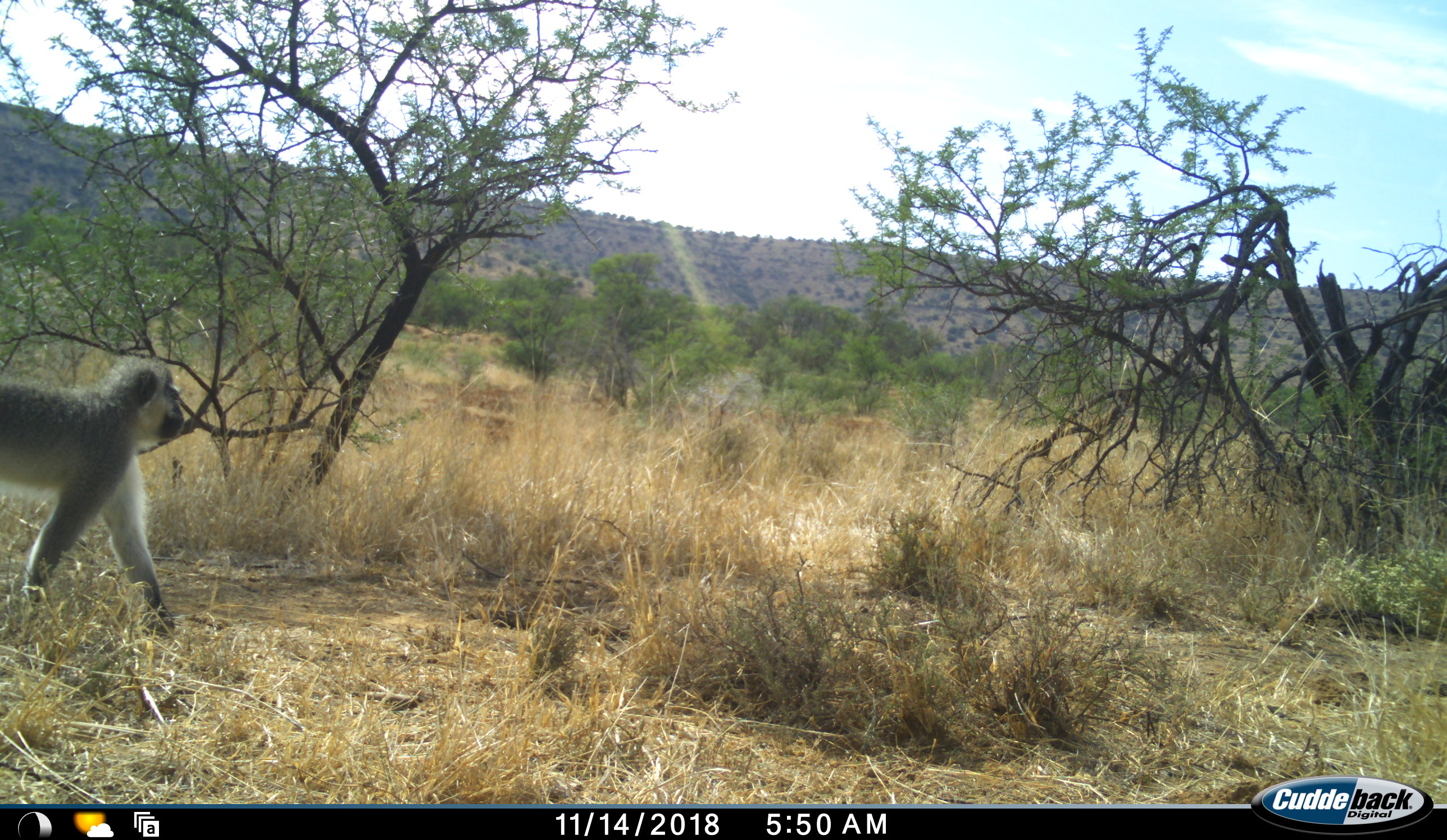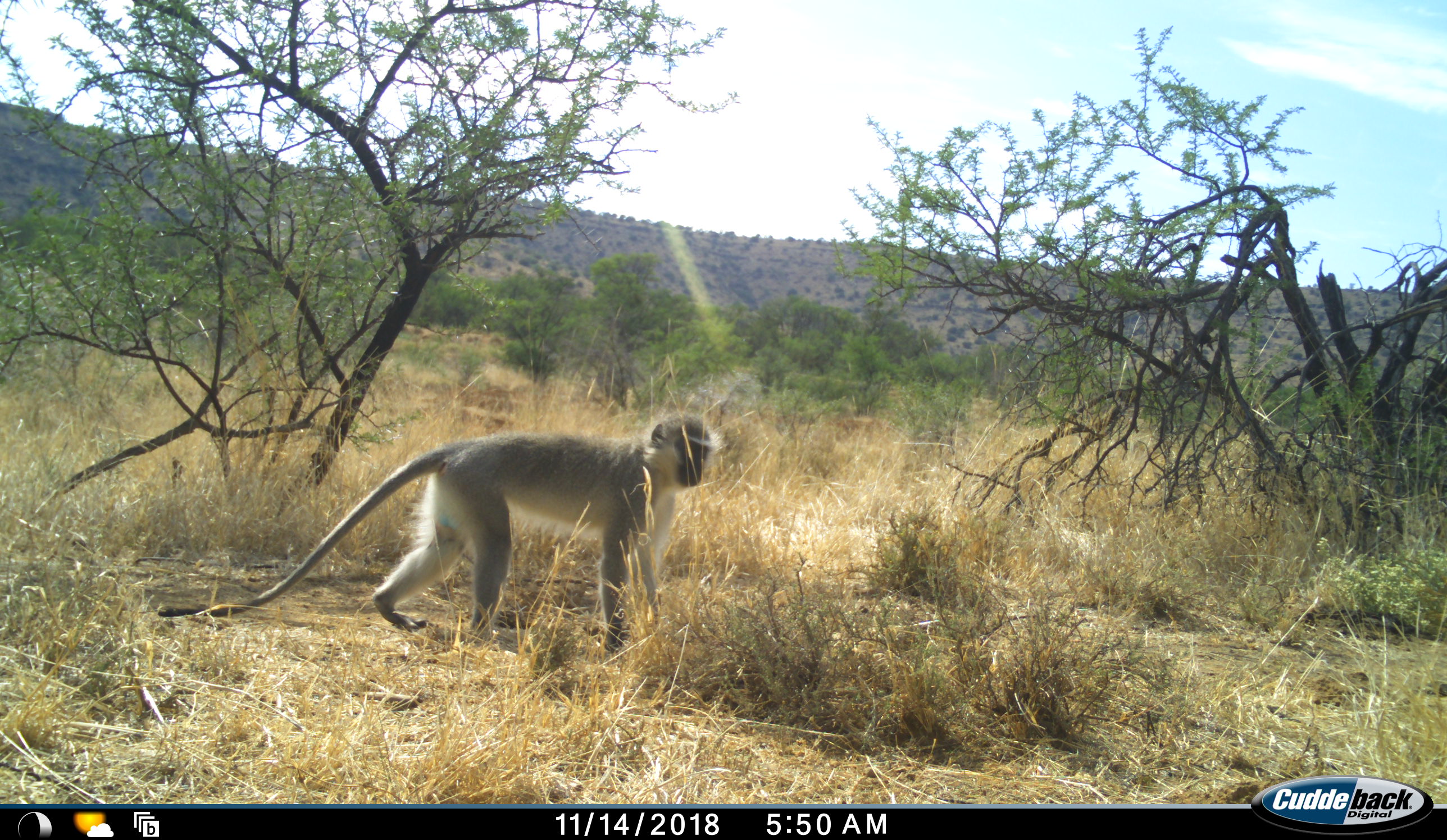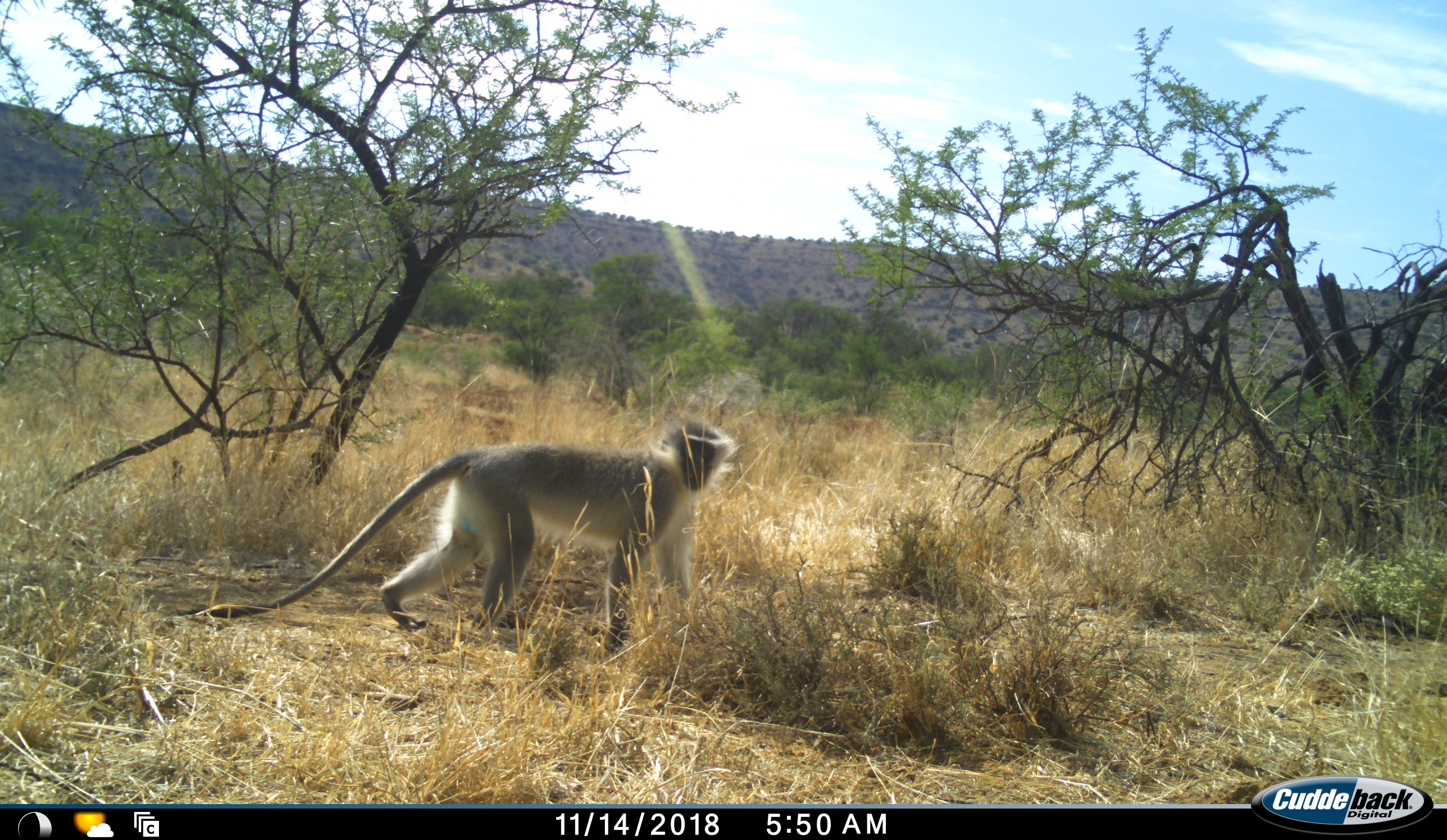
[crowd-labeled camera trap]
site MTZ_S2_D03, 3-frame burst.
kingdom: Animalia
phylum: Chordata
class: Mammalia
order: Primates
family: Cercopithecidae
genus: Chlorocebus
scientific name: Chlorocebus pygerythrus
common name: vervet monkey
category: monkeyvervet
Monkeyvervet (vervet monkey) (Chlorocebus pygerythrus), count 1. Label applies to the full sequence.